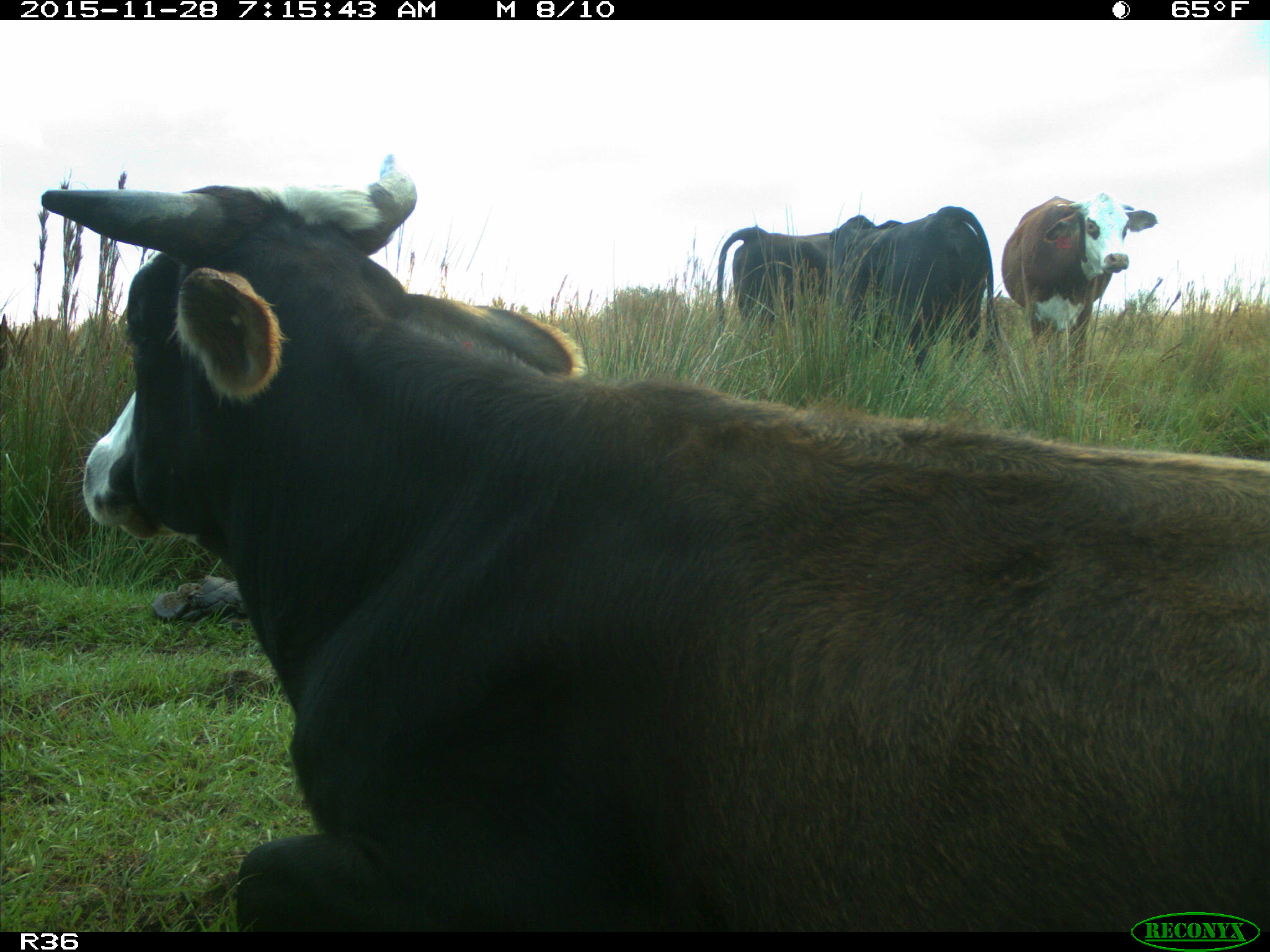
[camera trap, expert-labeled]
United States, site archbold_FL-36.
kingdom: Animalia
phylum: Chordata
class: Mammalia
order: Artiodactyla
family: Bovidae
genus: Bos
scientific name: Bos taurus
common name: domestic cow